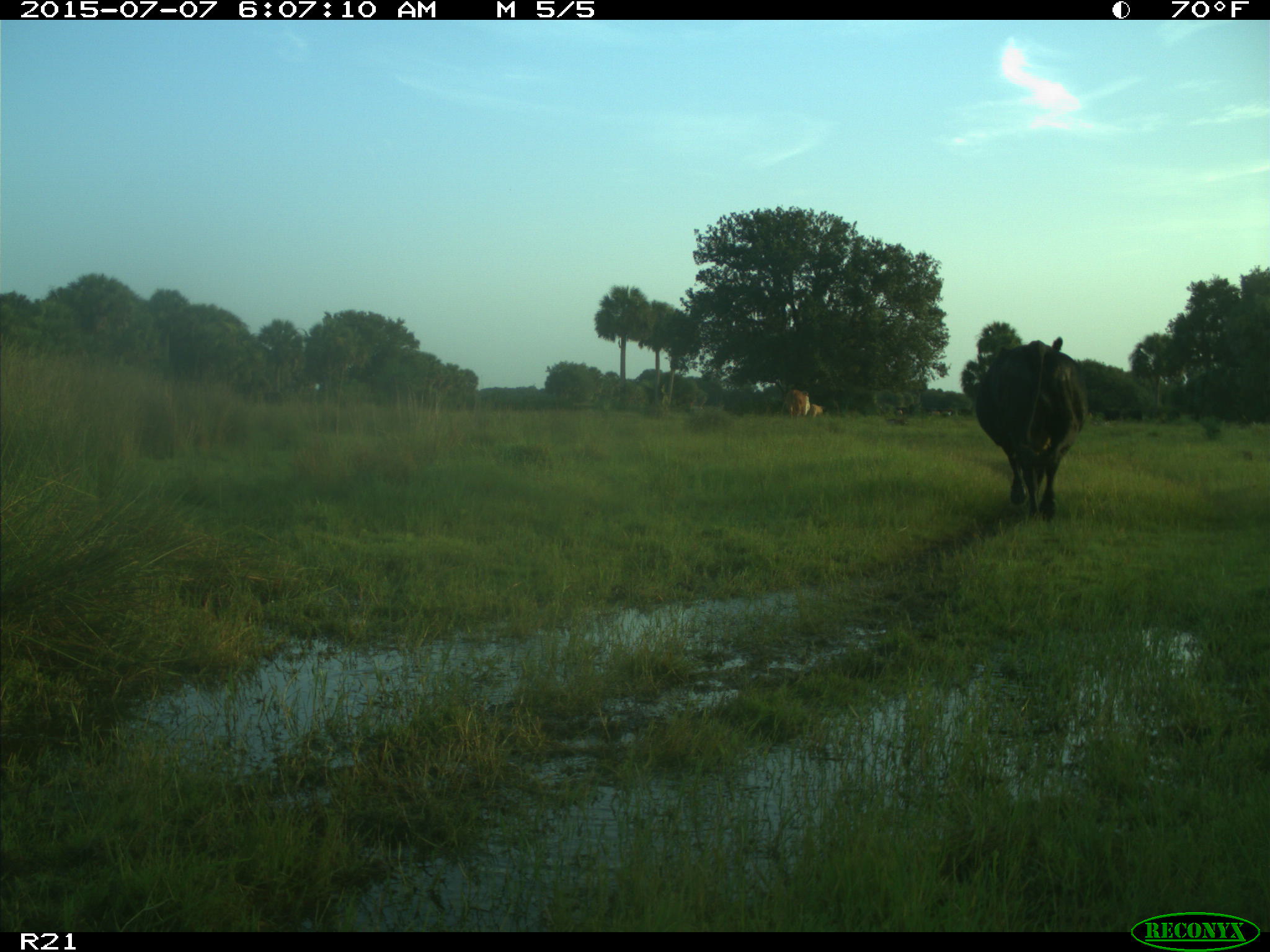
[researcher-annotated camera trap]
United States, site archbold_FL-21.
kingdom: Animalia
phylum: Chordata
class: Mammalia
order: Artiodactyla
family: Bovidae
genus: Bos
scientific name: Bos taurus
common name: domestic cow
Bos taurus (domestic cow).